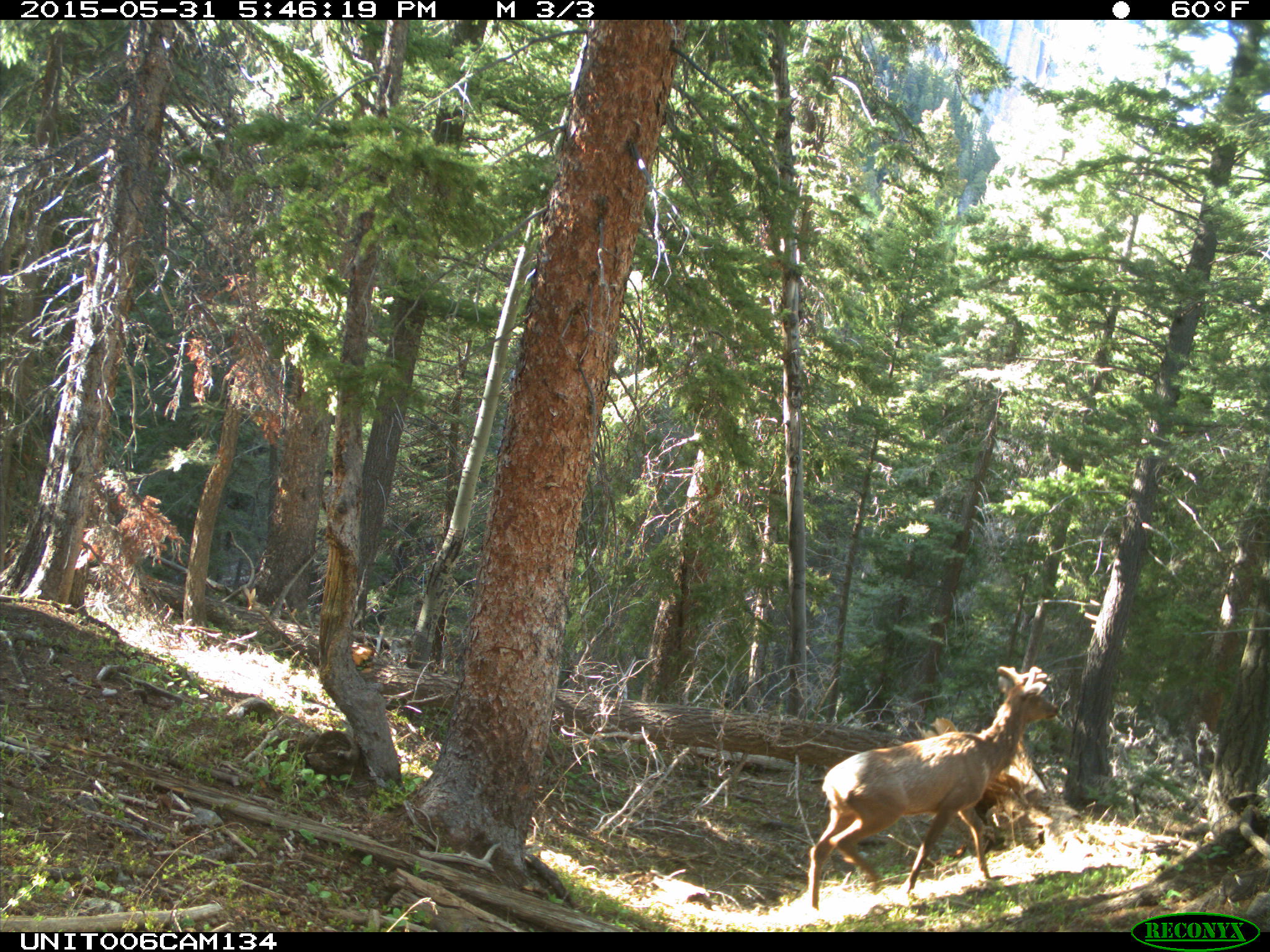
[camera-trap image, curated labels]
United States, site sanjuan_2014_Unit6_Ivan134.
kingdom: Animalia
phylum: Chordata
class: Mammalia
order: Artiodactyla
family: Cervidae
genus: Cervus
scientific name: Cervus elaphus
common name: red deer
Cervus elaphus (red deer).